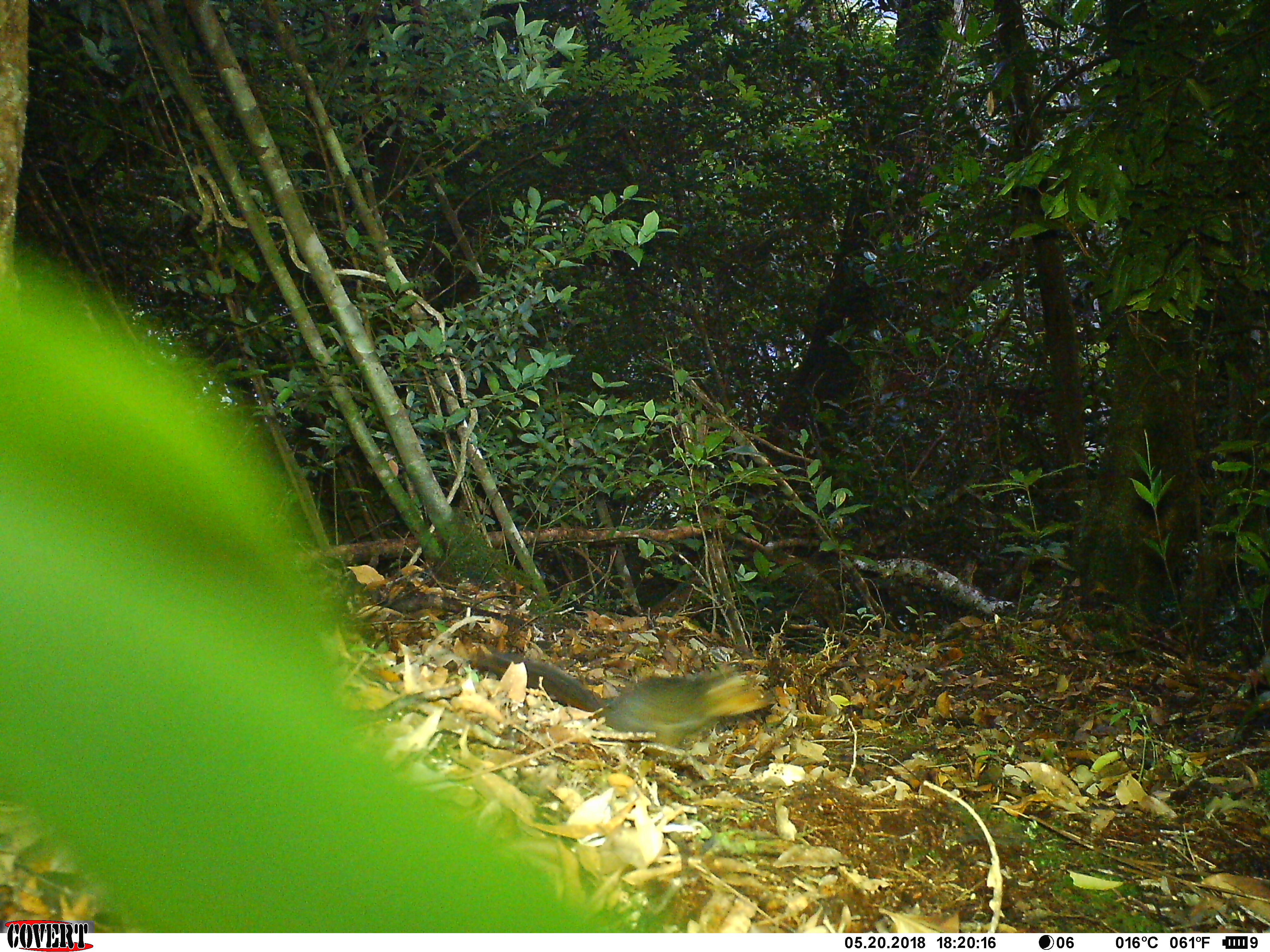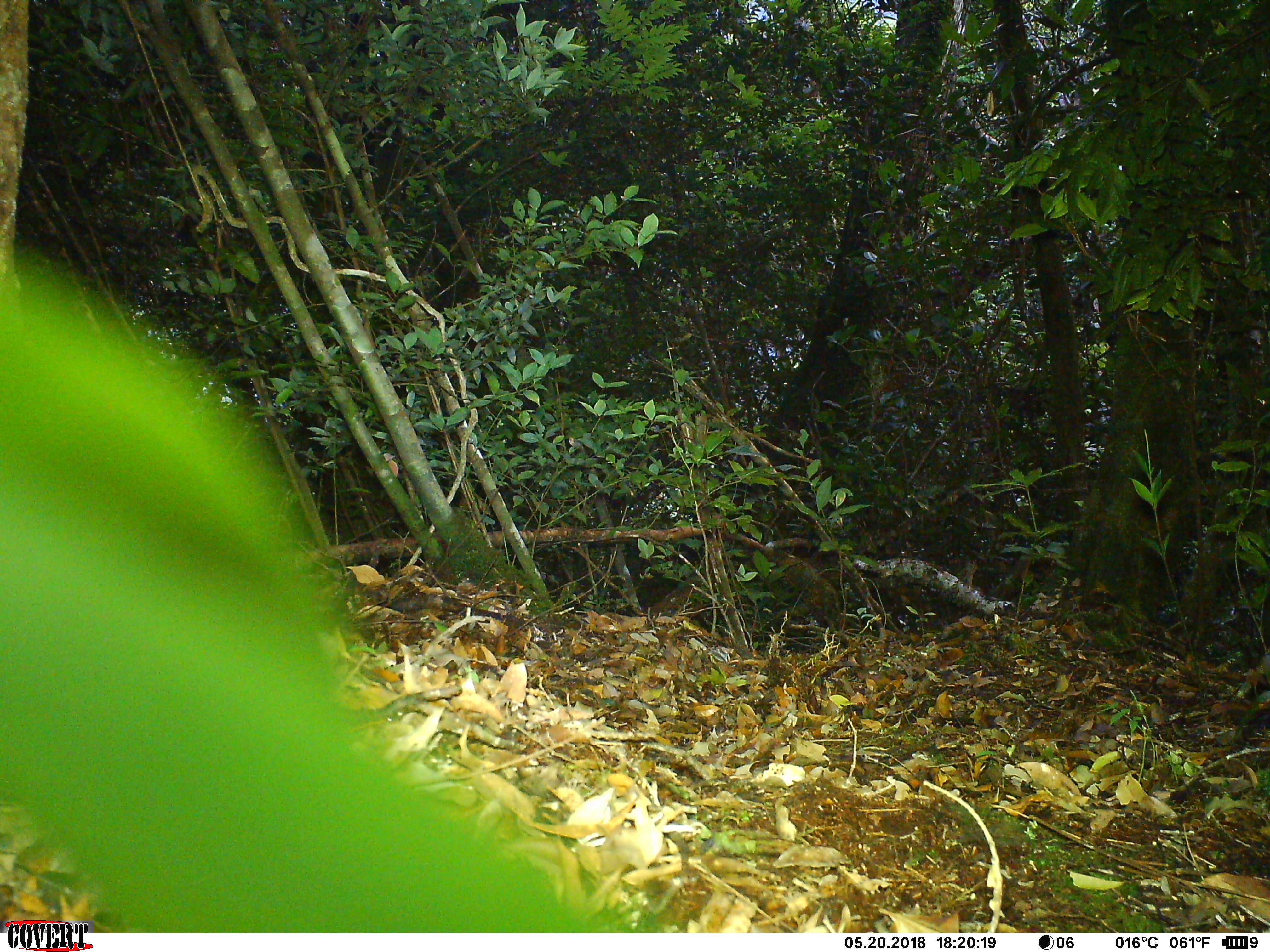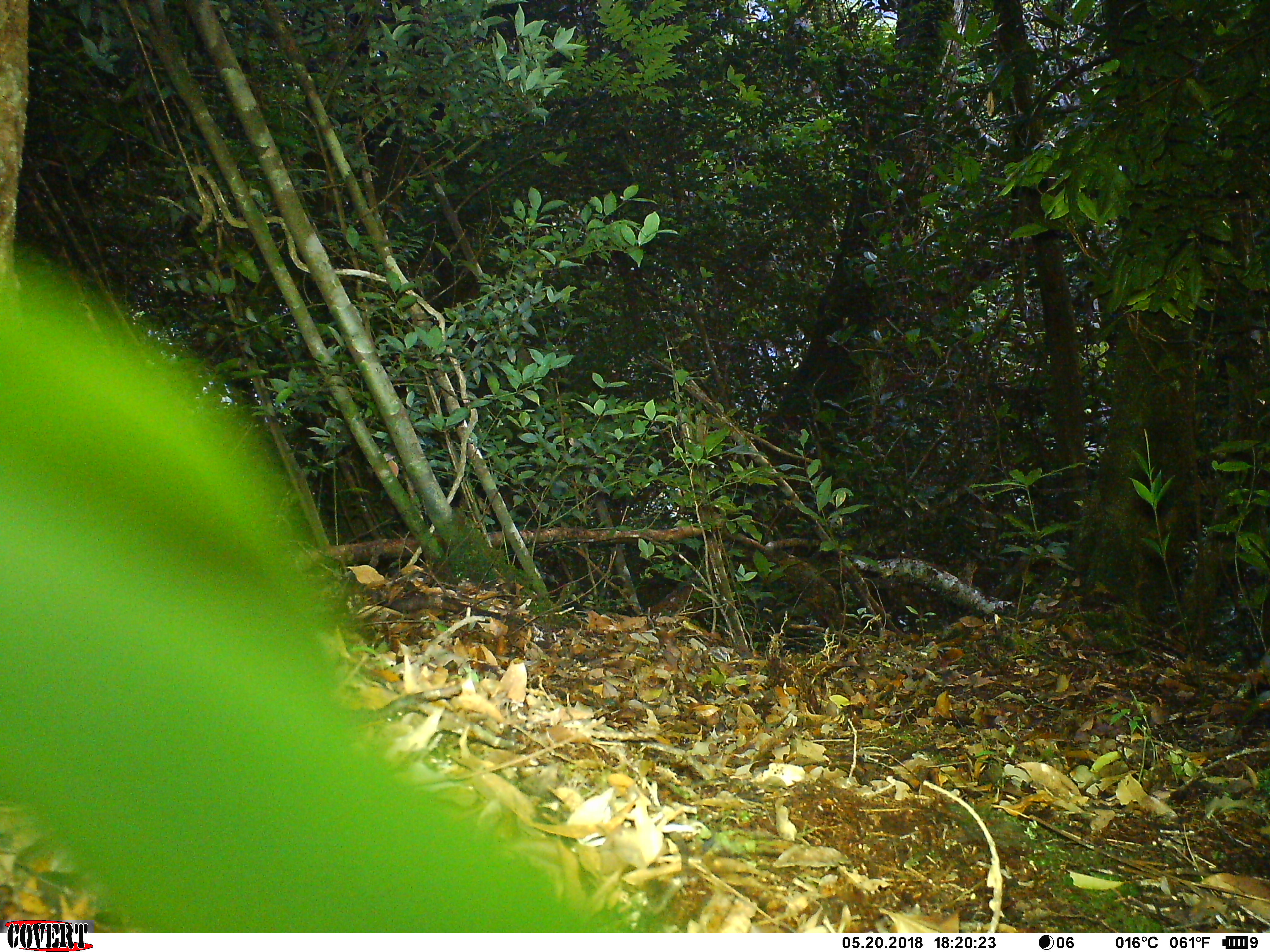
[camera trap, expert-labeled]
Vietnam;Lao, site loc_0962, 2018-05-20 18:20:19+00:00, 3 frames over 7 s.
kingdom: Animalia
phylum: Chordata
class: Mammalia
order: Rodentia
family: Sciuridae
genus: Dremomys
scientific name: Dremomys rufigenis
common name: red-cheeked squirrel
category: red cheeked squirrel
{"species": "red cheeked squirrel (red-cheeked squirrel) (Dremomys rufigenis)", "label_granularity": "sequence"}